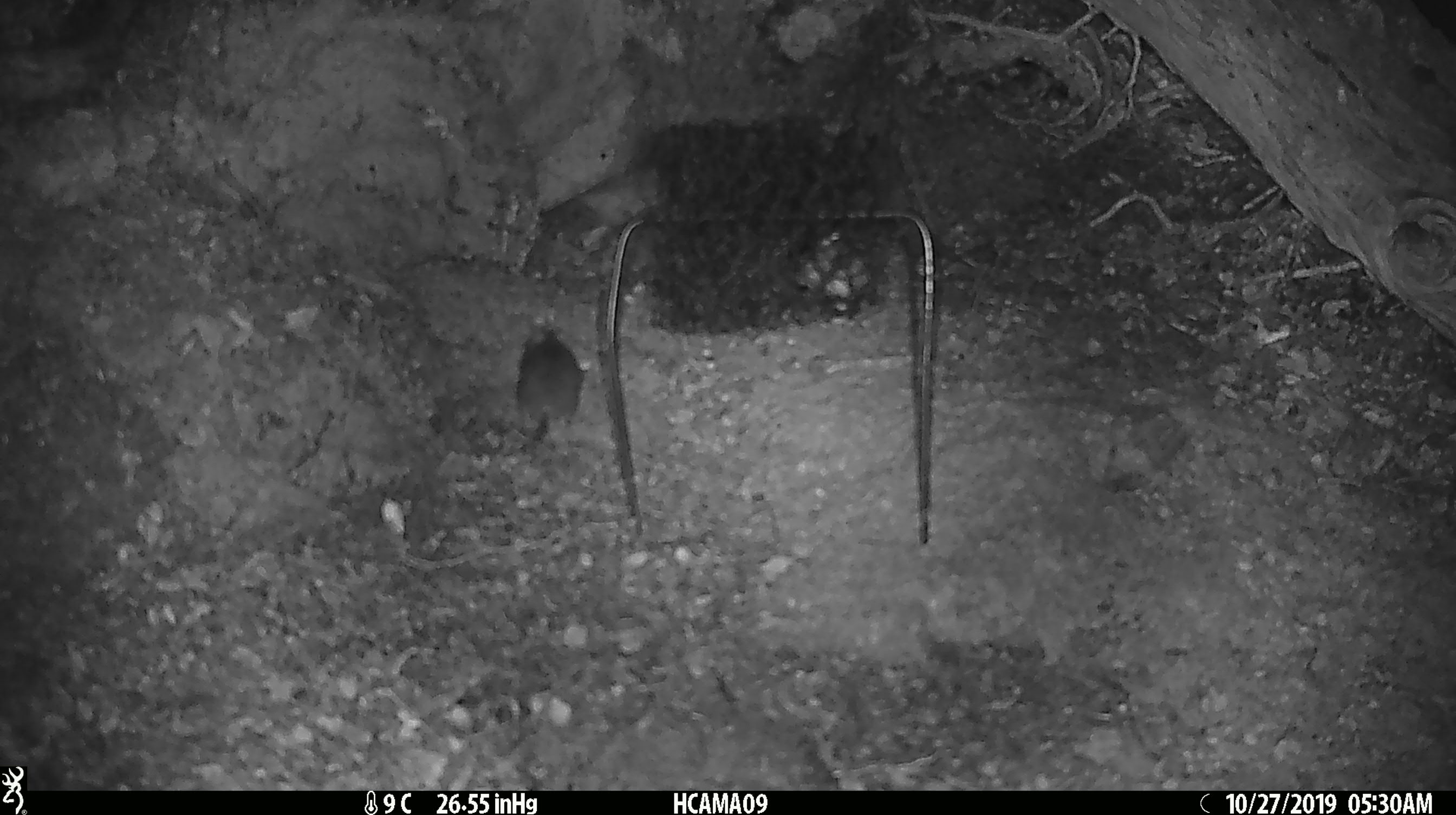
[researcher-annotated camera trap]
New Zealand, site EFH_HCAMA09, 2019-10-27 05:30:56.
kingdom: Animalia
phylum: Chordata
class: Mammalia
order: Rodentia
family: Muridae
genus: Mus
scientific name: Mus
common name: mouse